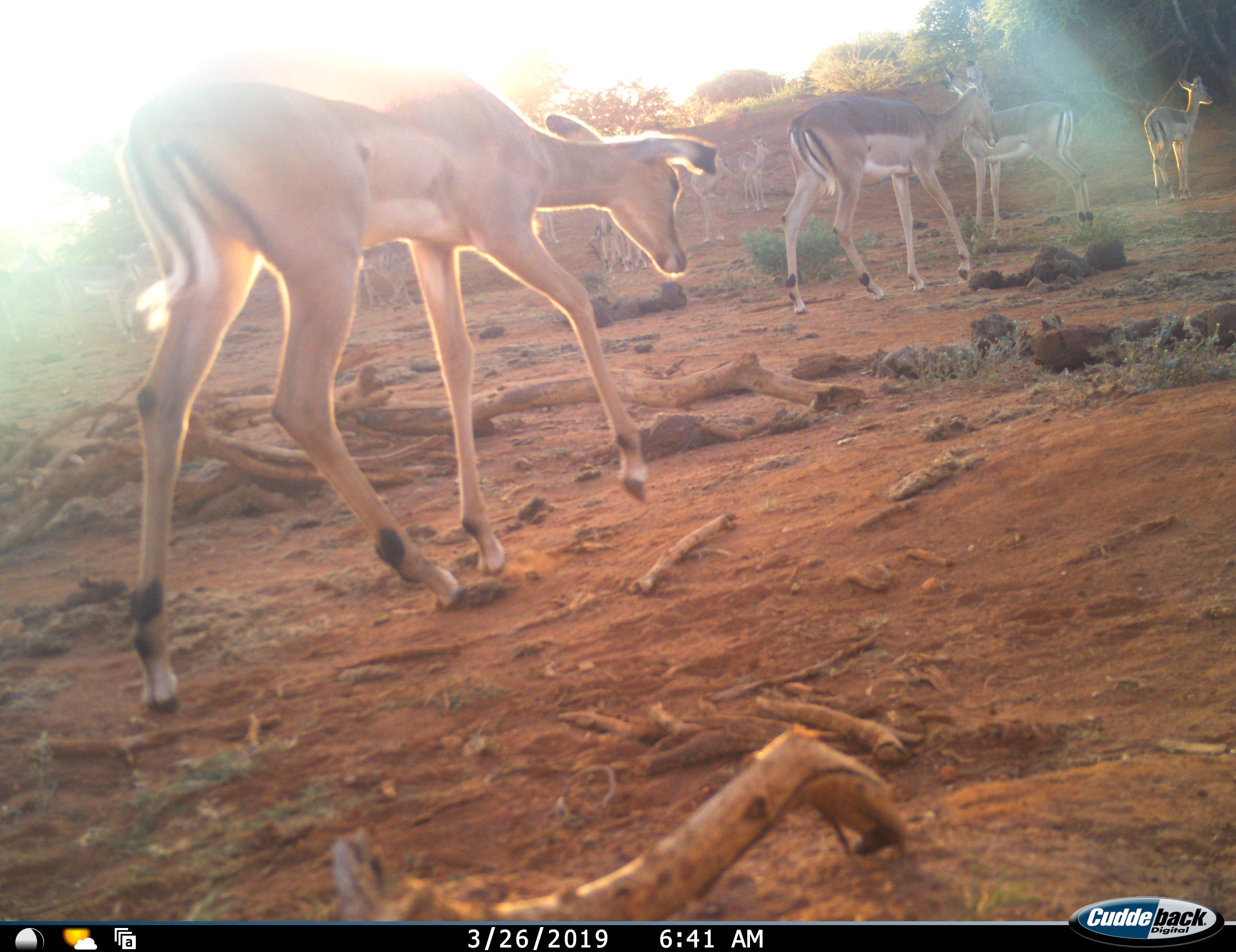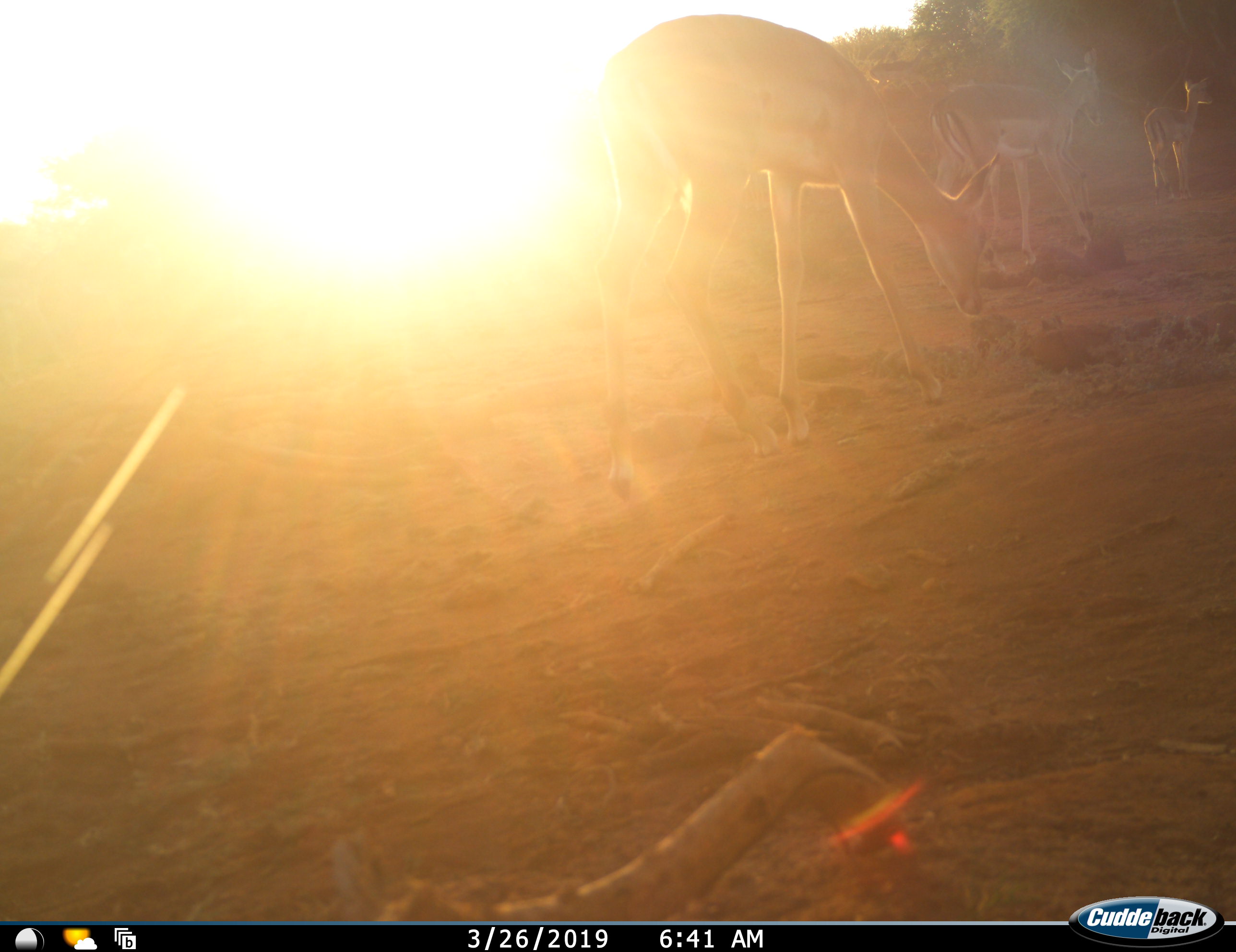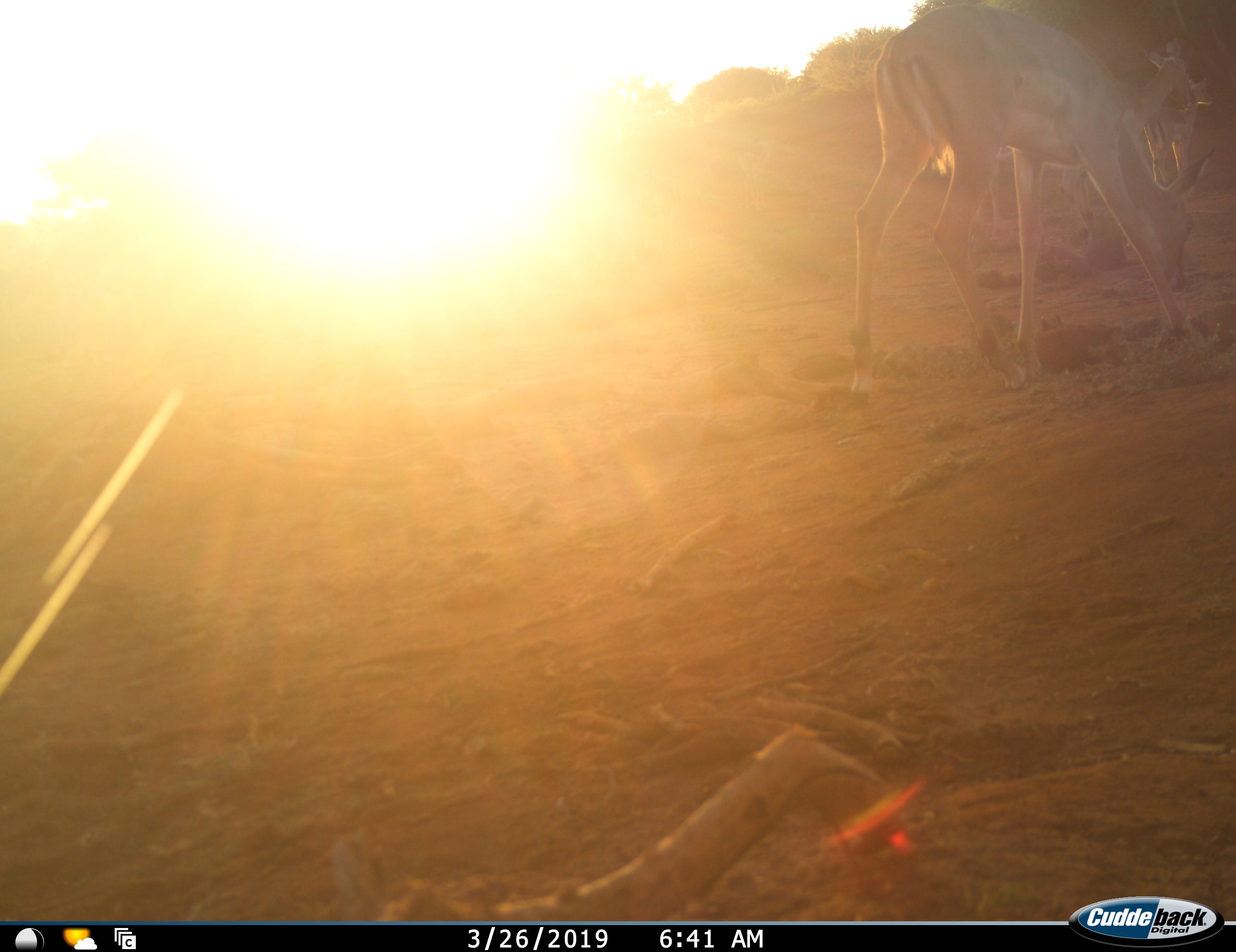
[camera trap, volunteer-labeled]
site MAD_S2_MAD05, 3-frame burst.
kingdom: Animalia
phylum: Chordata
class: Mammalia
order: Artiodactyla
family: Bovidae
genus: Aepyceros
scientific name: Aepyceros melampus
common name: impala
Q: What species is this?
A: Impala (Aepyceros melampus).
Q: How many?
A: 9.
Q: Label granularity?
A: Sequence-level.